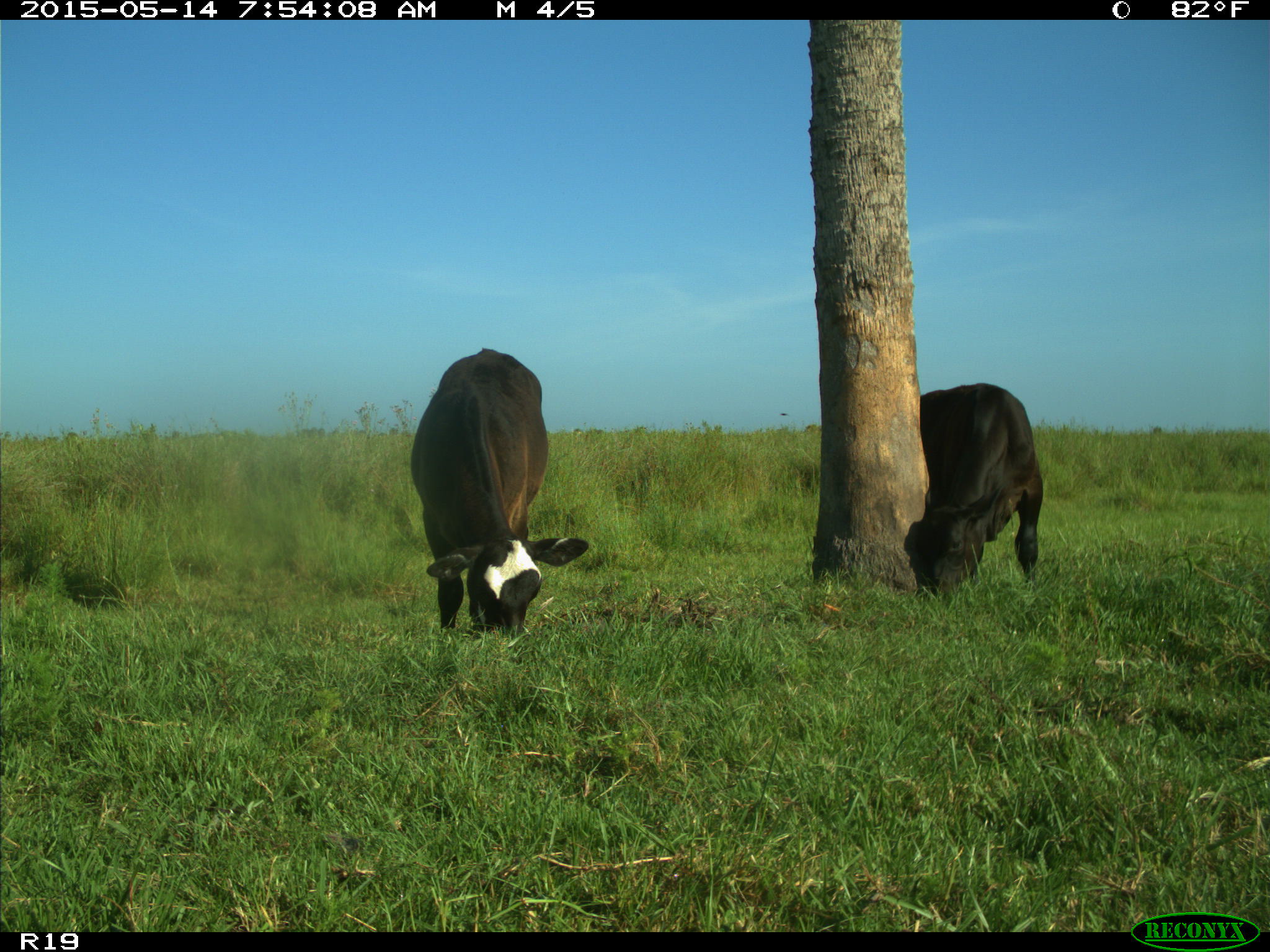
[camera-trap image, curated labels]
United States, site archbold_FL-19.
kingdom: Animalia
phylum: Chordata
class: Mammalia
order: Artiodactyla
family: Bovidae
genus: Bos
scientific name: Bos taurus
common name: domestic cow